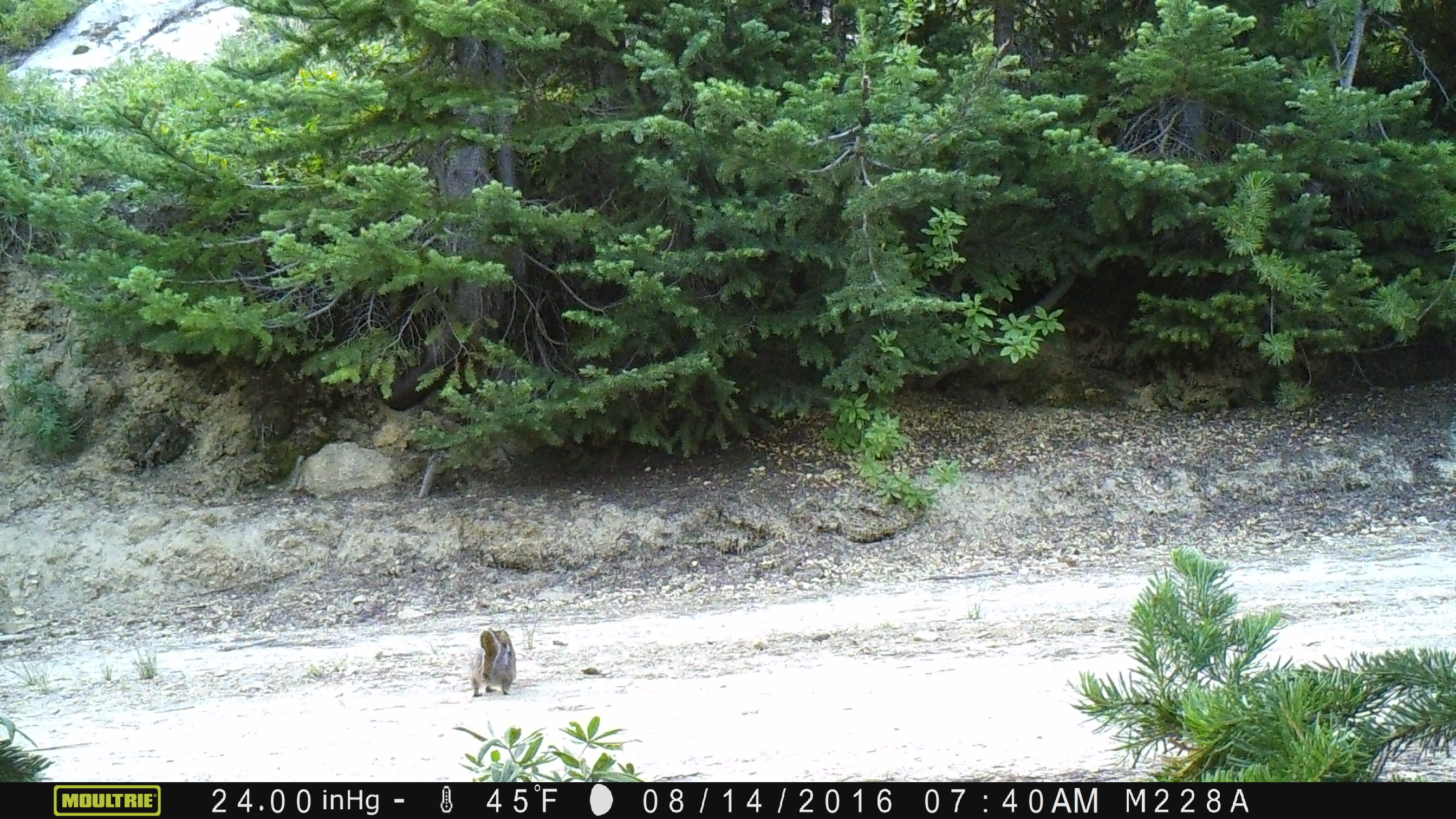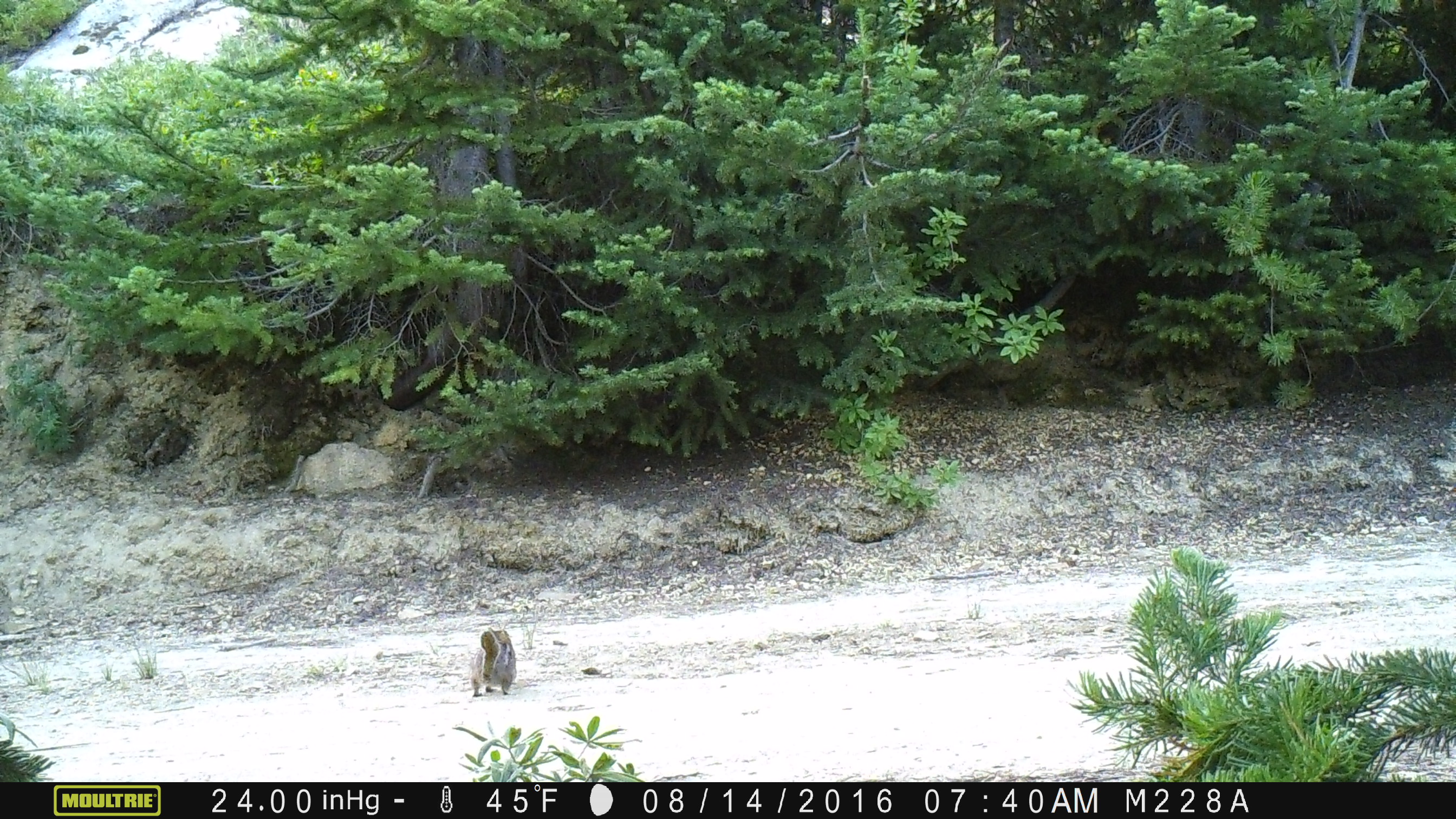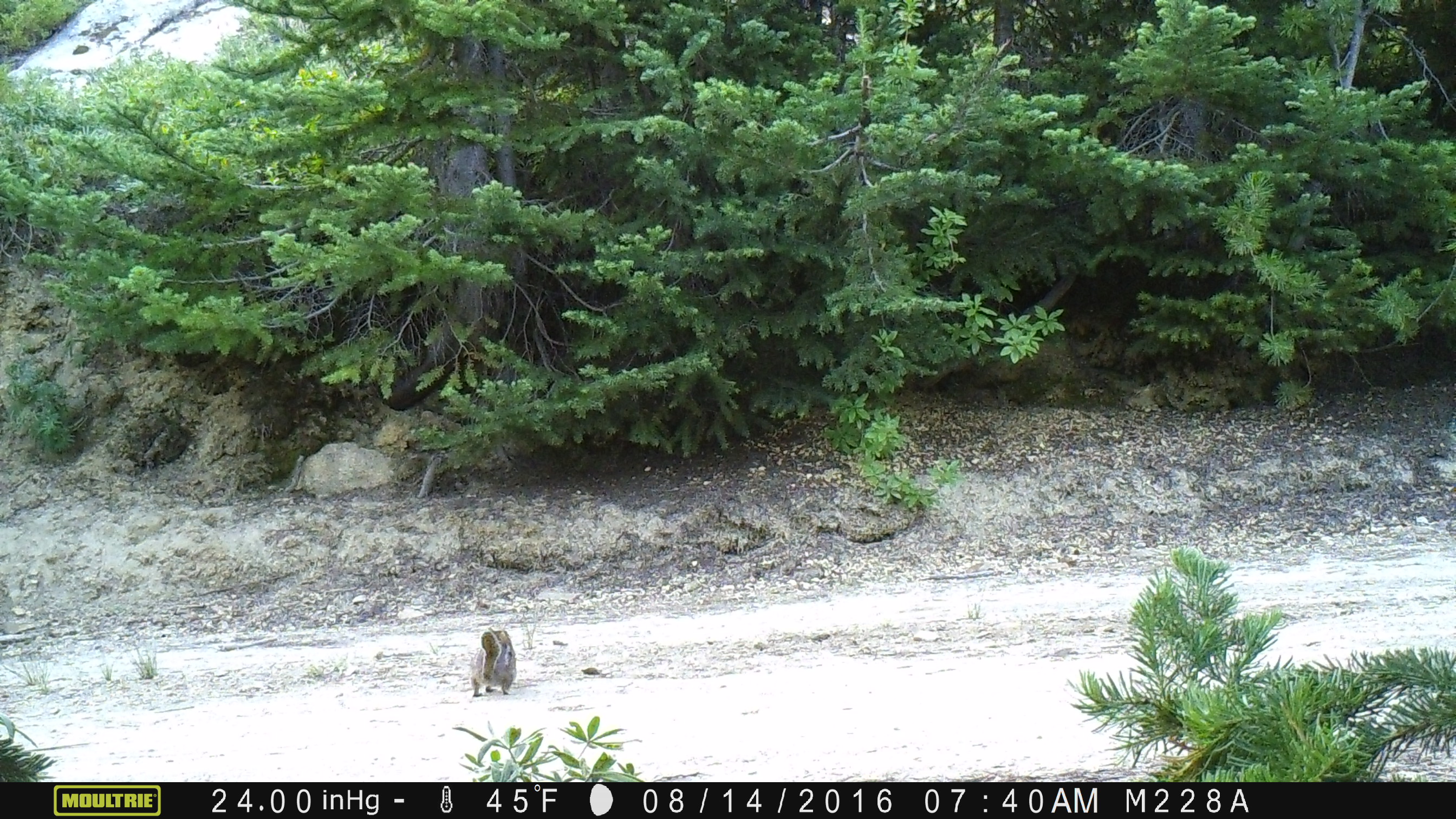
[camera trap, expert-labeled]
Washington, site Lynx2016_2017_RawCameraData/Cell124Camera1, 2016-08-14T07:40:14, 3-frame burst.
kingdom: Animalia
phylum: Chordata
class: Mammalia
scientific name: Mammalia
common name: small mammal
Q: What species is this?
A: Small mammal (Mammalia).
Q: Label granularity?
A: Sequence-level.